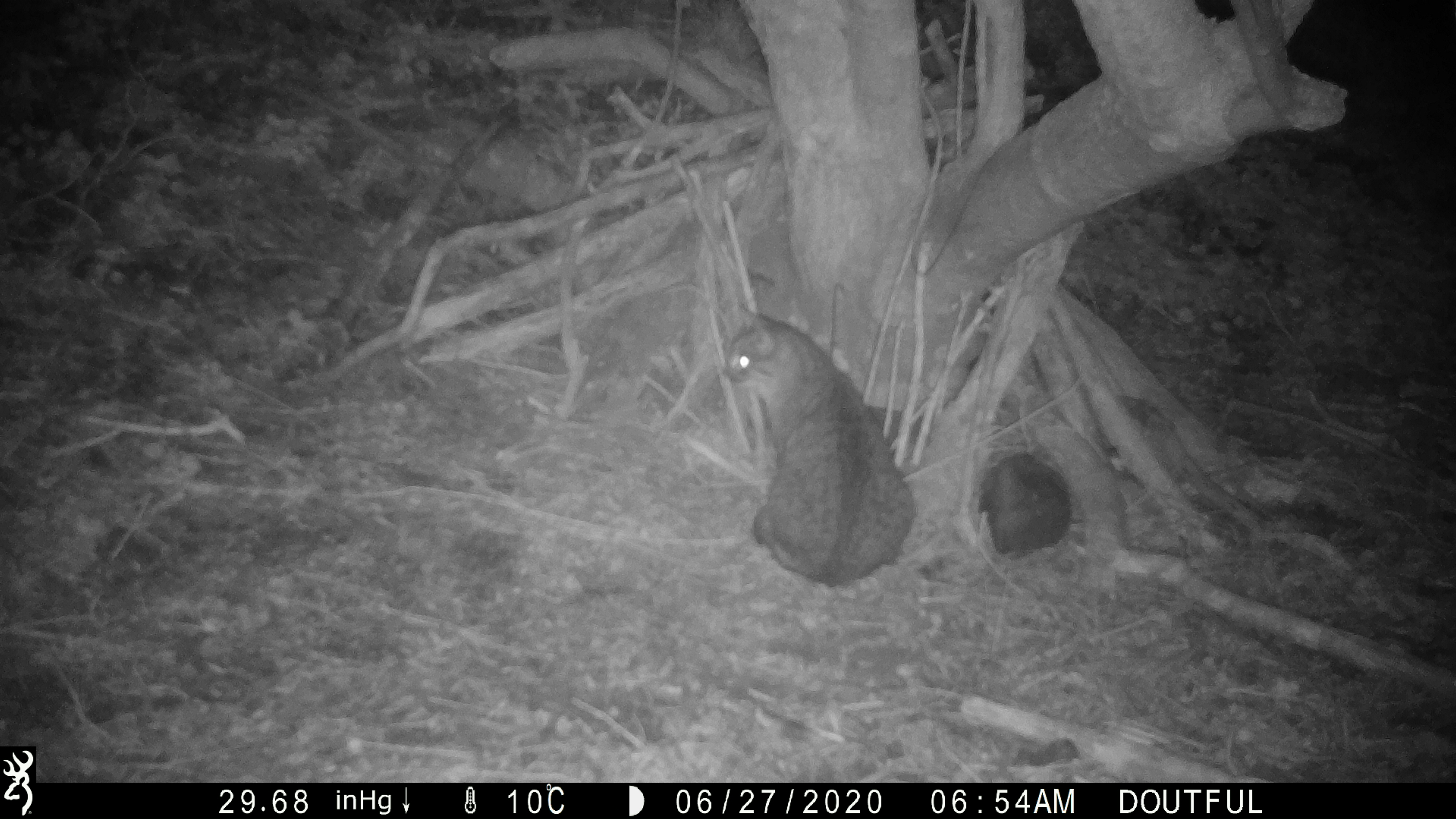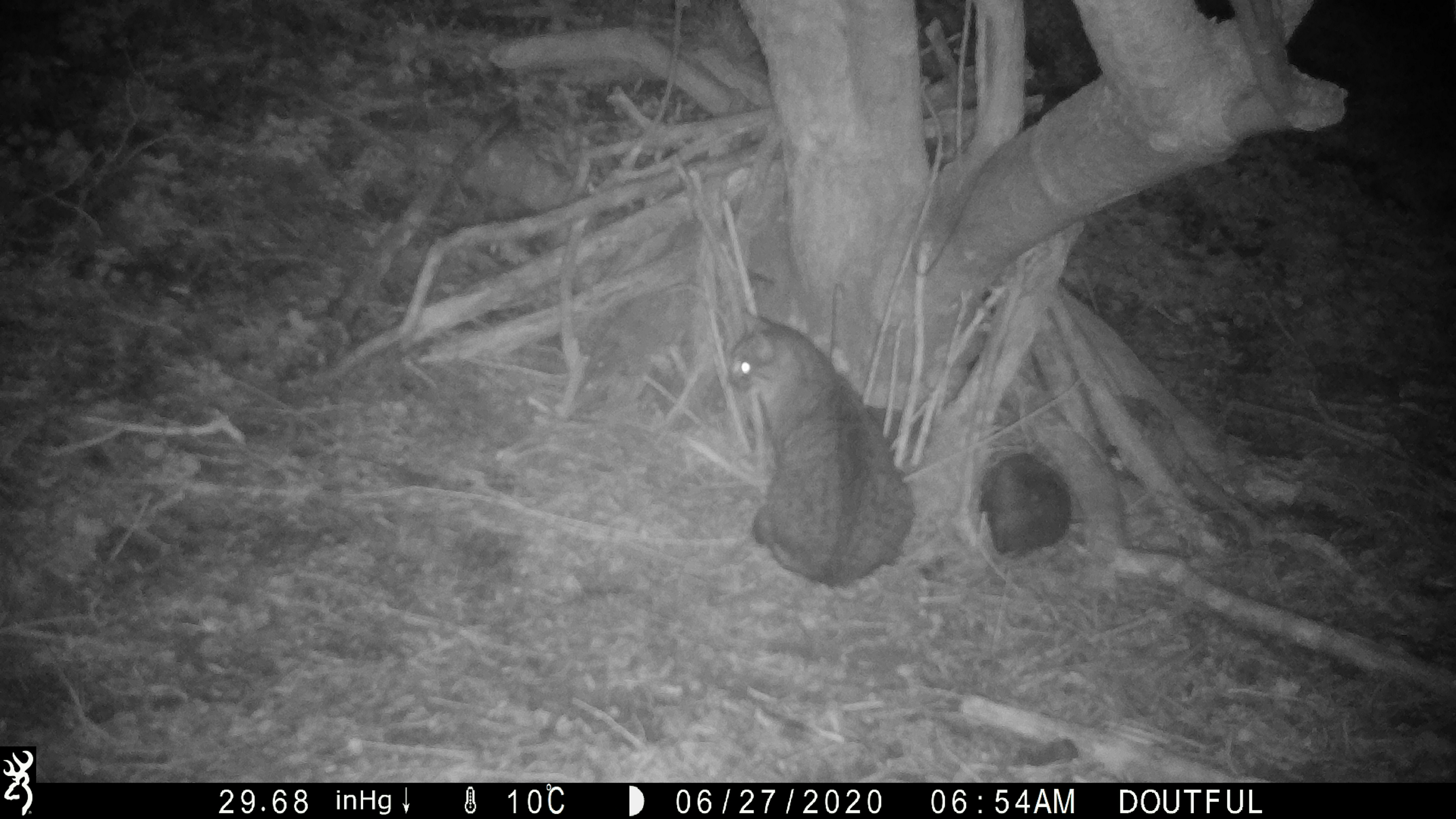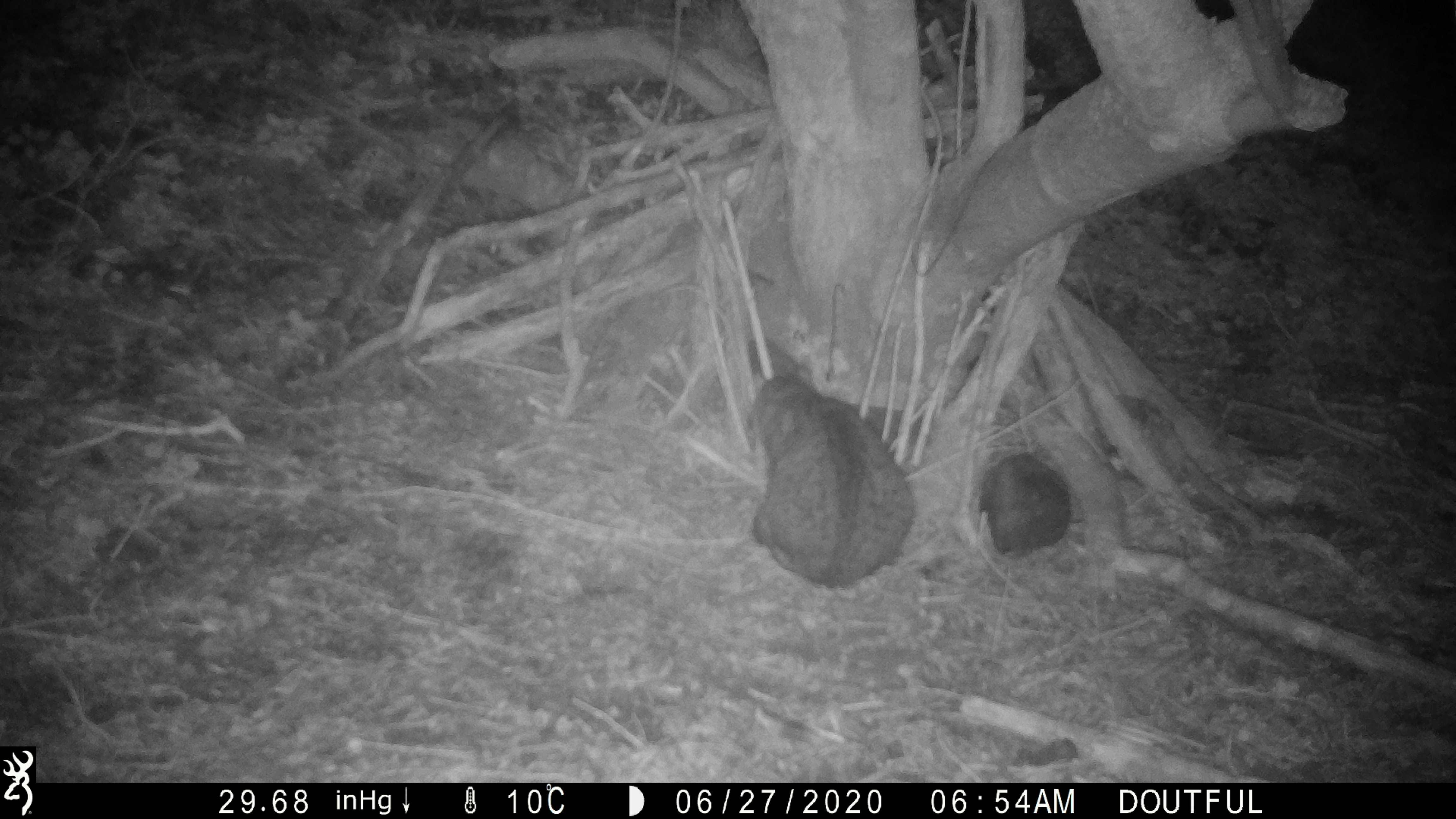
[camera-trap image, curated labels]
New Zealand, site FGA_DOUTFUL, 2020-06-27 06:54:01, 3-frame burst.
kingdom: Animalia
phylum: Chordata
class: Mammalia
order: Carnivora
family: Felidae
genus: Felis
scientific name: Felis catus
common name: domestic cat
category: cat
Cat (domestic cat) (Felis catus).